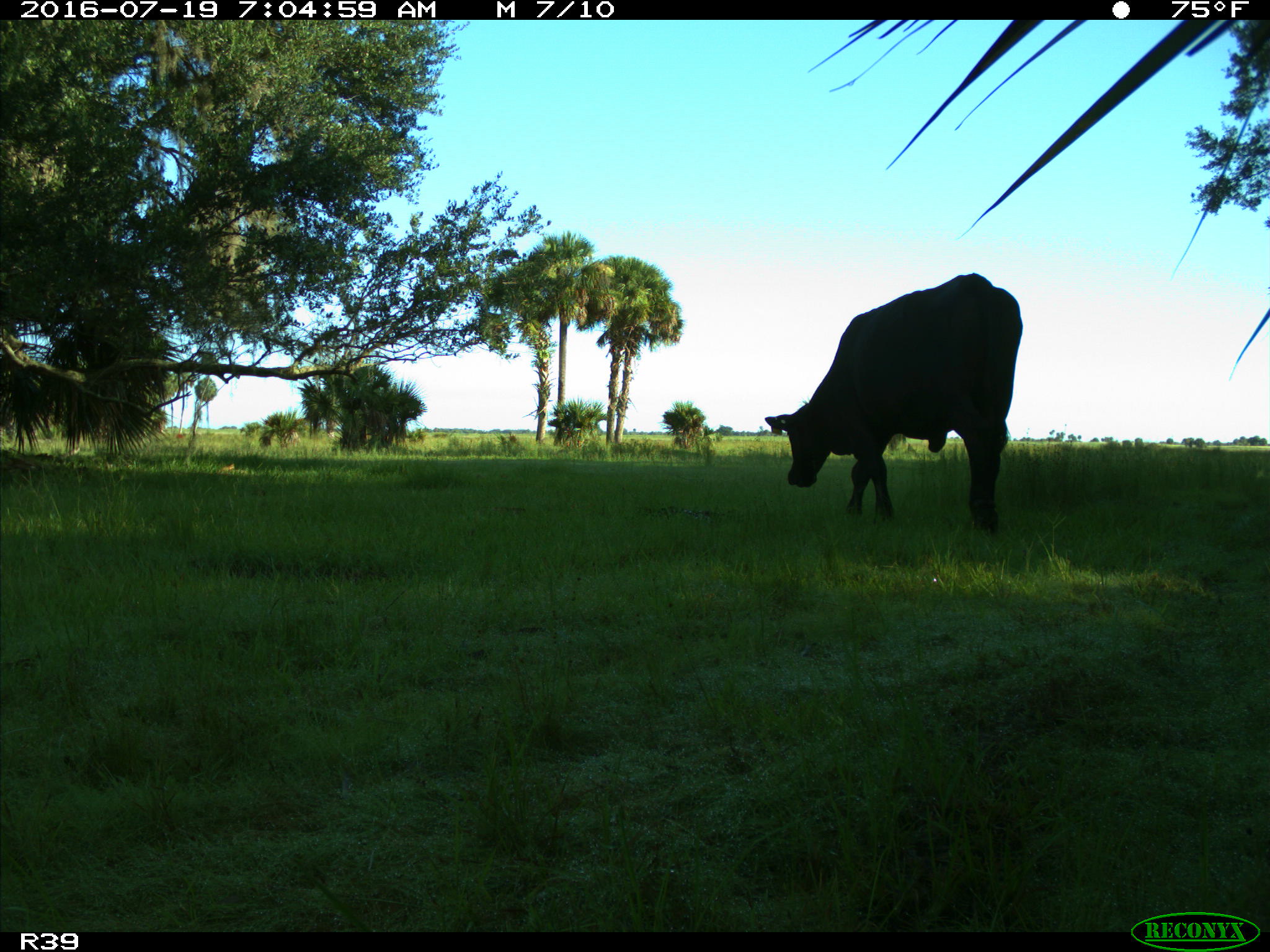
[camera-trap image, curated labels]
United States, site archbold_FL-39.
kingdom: Animalia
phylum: Chordata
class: Mammalia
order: Artiodactyla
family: Bovidae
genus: Bos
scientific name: Bos taurus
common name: domestic cow